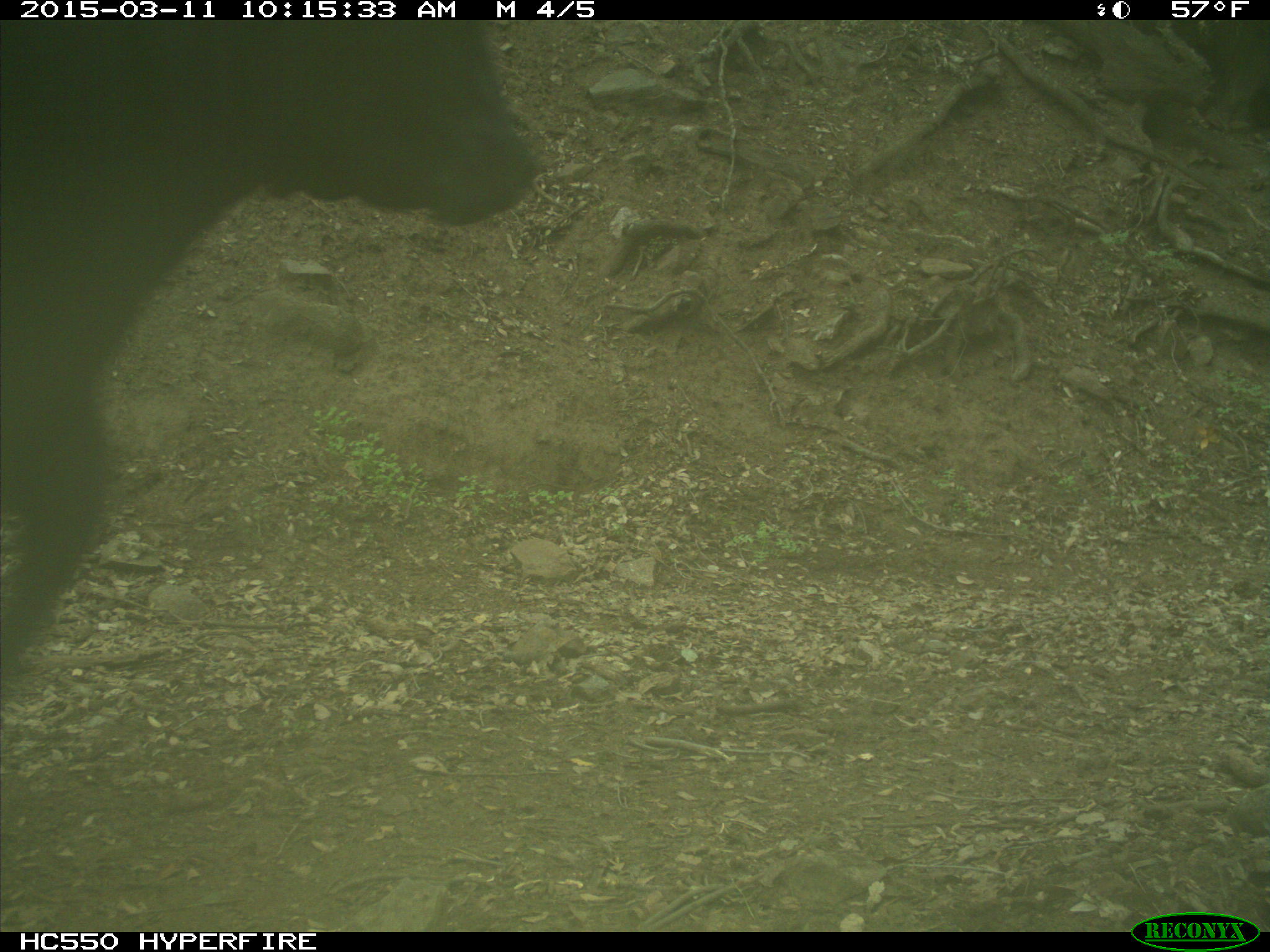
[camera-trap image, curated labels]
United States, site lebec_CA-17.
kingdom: Animalia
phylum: Chordata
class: Mammalia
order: Artiodactyla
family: Bovidae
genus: Bos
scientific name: Bos taurus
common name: domestic cow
Bos taurus (domestic cow).